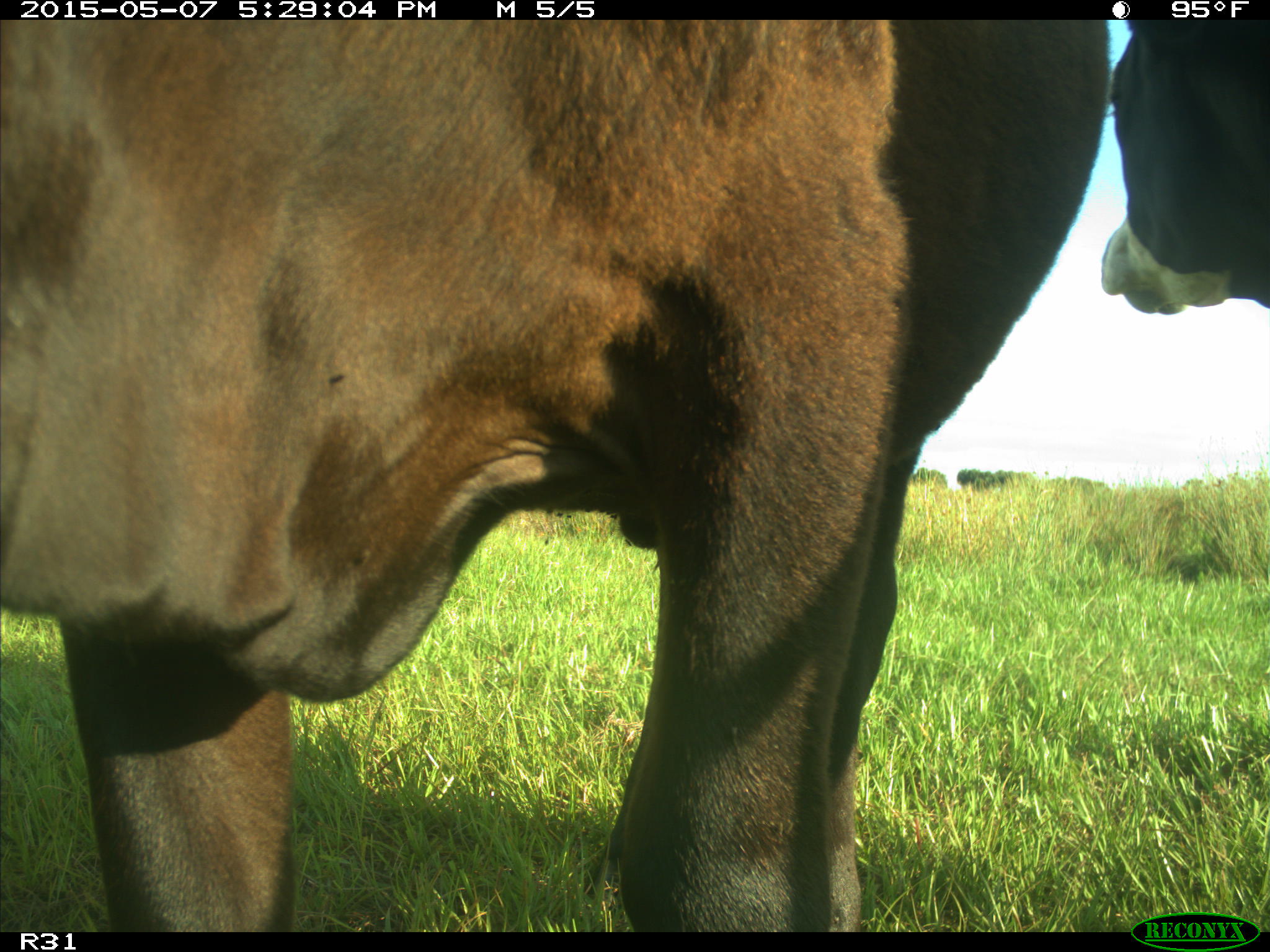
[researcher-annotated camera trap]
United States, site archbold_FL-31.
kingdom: Animalia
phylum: Chordata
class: Mammalia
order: Artiodactyla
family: Bovidae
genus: Bos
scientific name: Bos taurus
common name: domestic cow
Bos taurus (domestic cow).